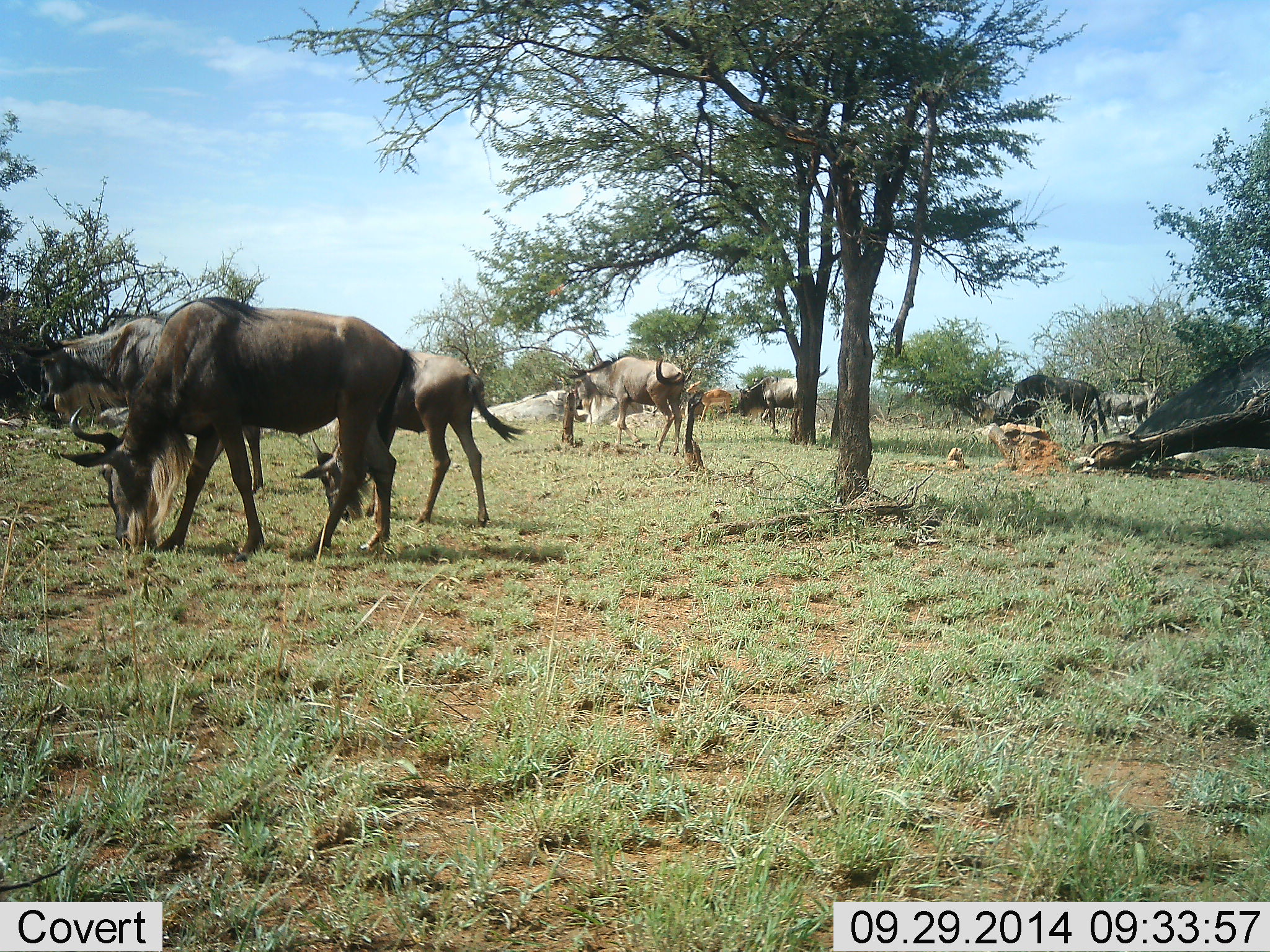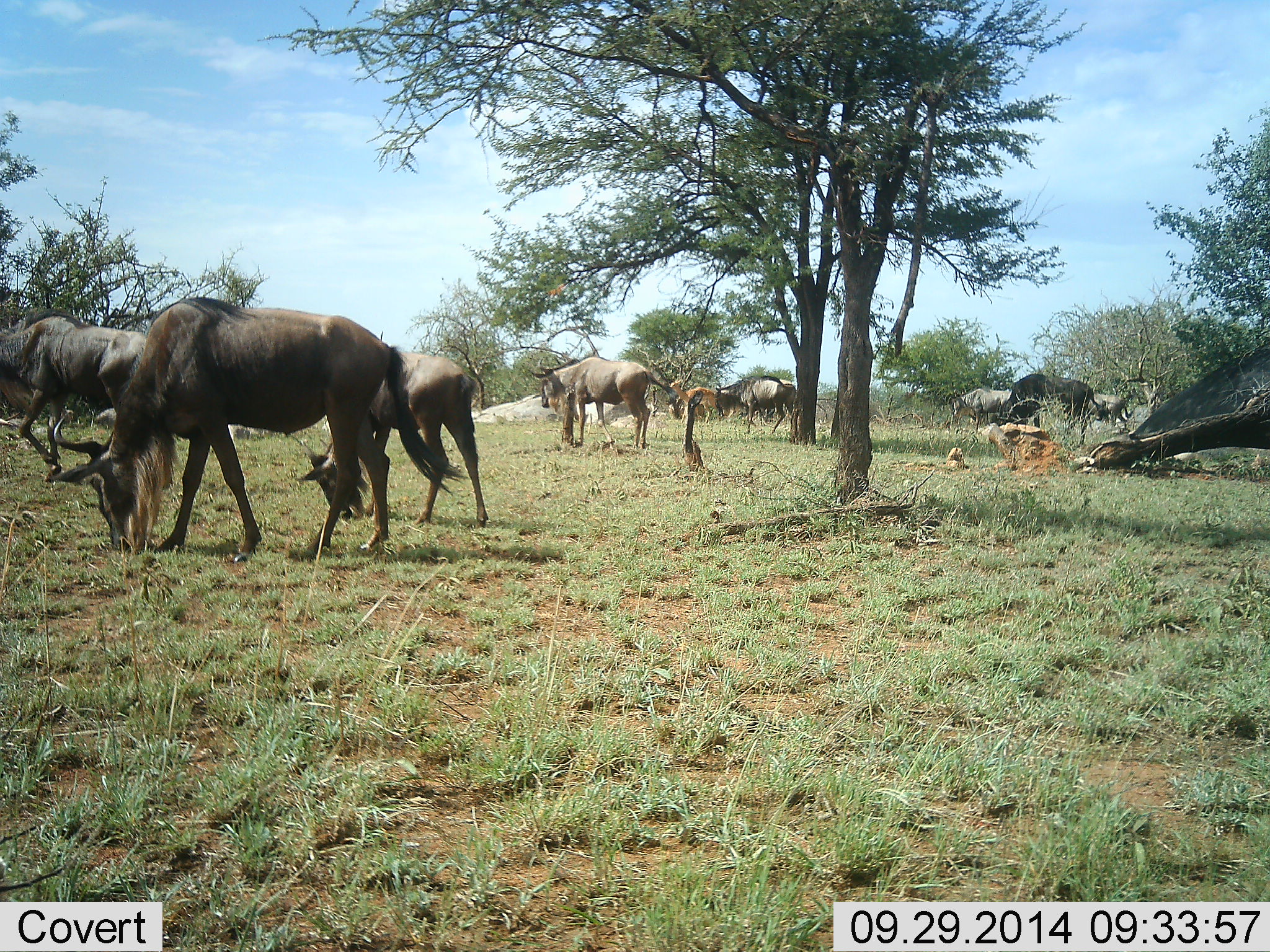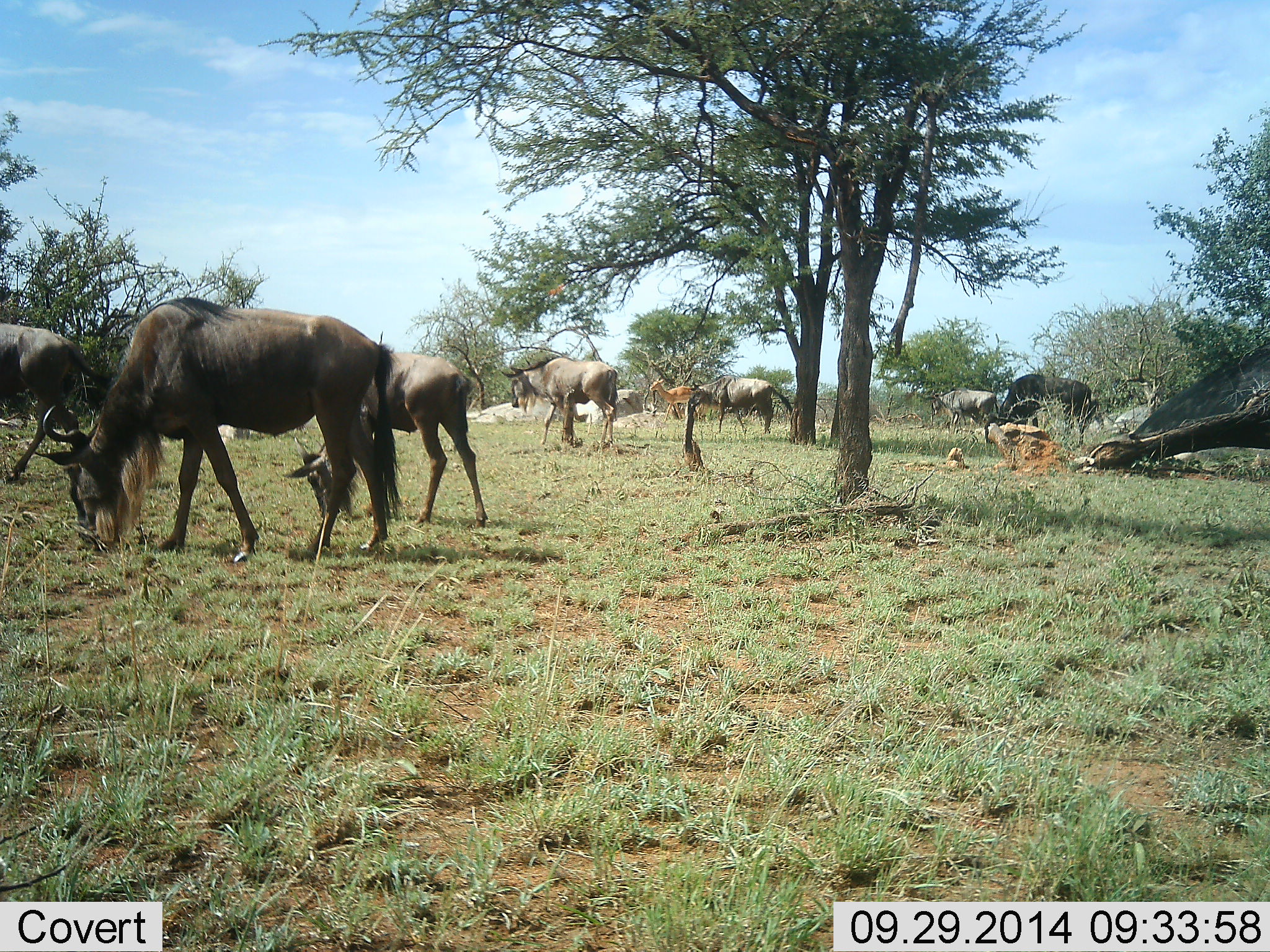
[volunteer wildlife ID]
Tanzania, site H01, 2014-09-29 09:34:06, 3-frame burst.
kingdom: Animalia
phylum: Chordata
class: Mammalia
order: Artiodactyla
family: Bovidae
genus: Connochaetes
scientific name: Connochaetes taurinus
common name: blue wildebeest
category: wildebeest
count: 8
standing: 17%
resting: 0%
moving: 58%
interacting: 0%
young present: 0%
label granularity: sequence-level